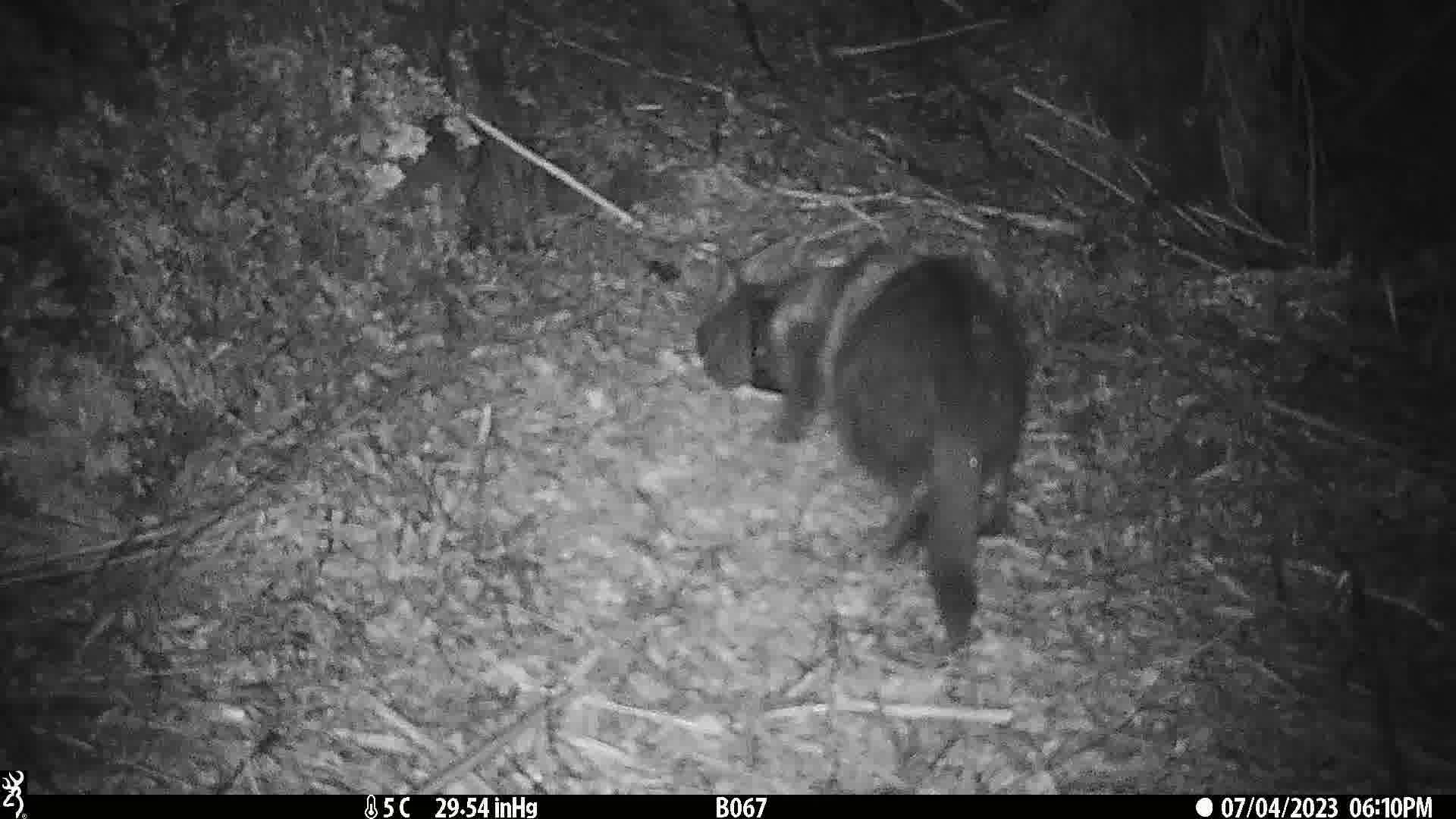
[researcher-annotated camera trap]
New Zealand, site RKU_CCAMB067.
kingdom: Animalia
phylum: Chordata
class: Mammalia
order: Carnivora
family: Felidae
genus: Felis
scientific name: Felis catus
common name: domestic cat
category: cat